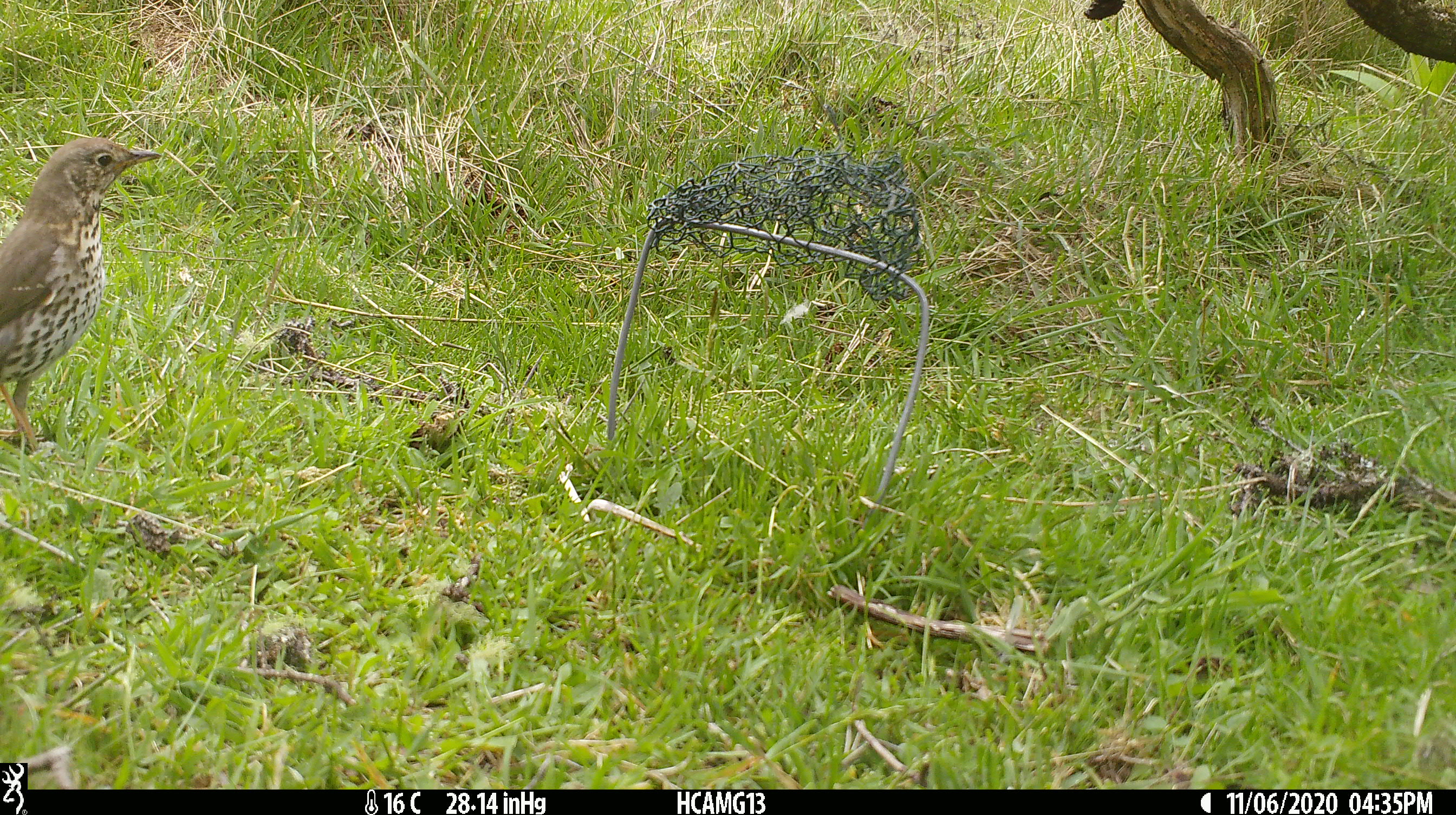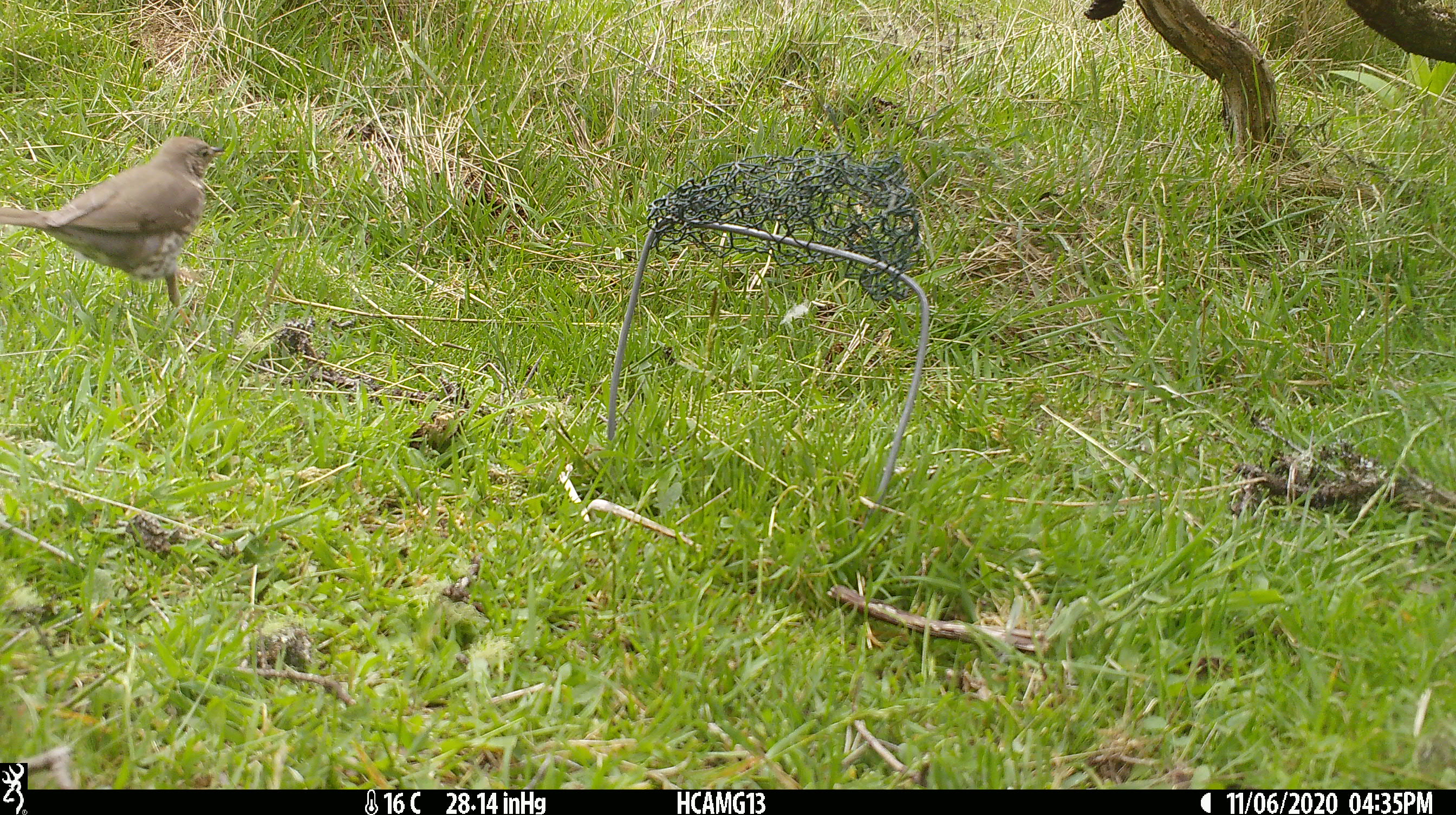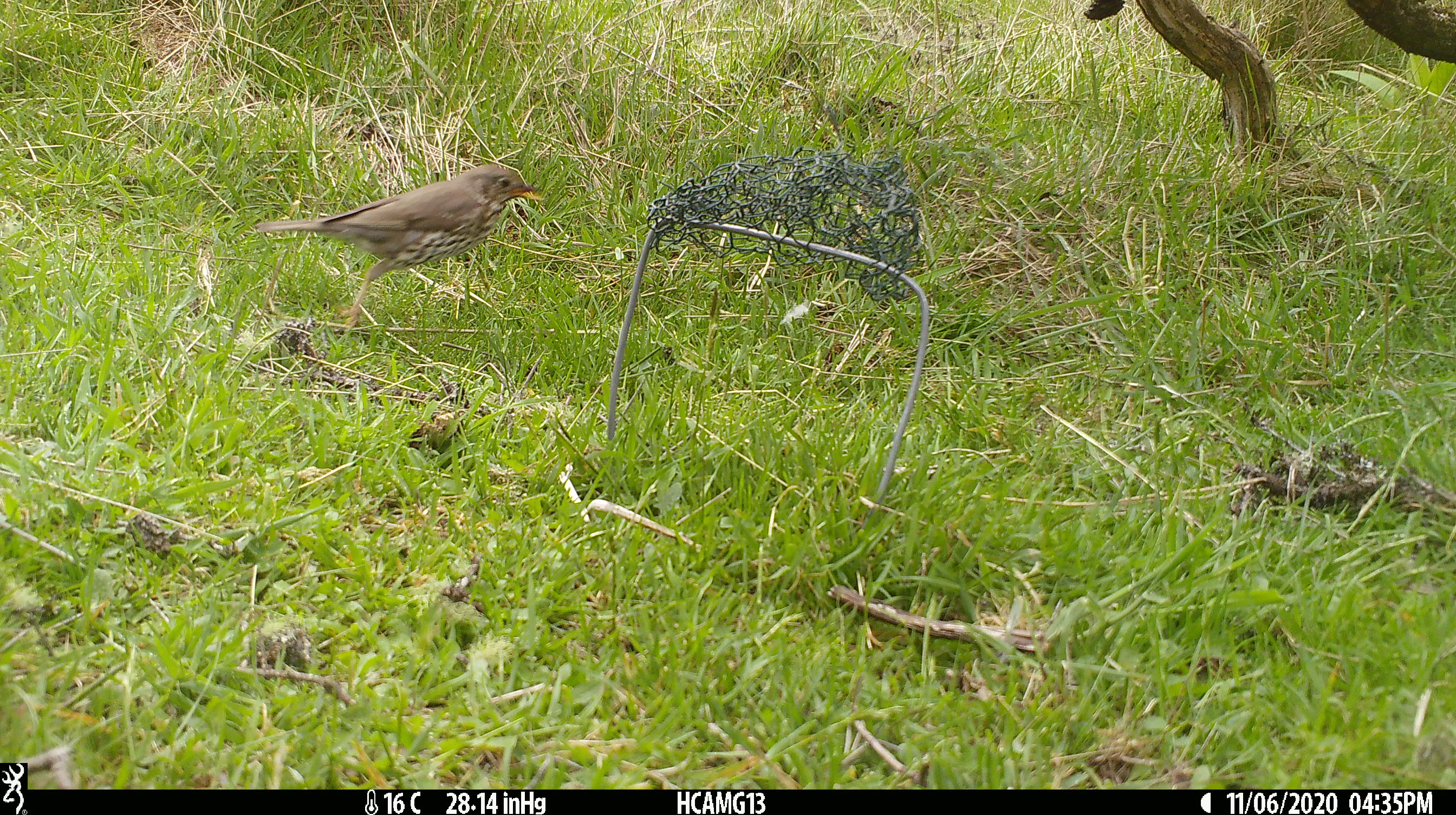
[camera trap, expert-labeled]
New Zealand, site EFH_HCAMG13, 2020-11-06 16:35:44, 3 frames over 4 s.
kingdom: Animalia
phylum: Chordata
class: Aves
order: Passeriformes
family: Turdidae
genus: Turdus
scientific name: Turdus philomelos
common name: song thrush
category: thrush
Thrush (song thrush) (Turdus philomelos).